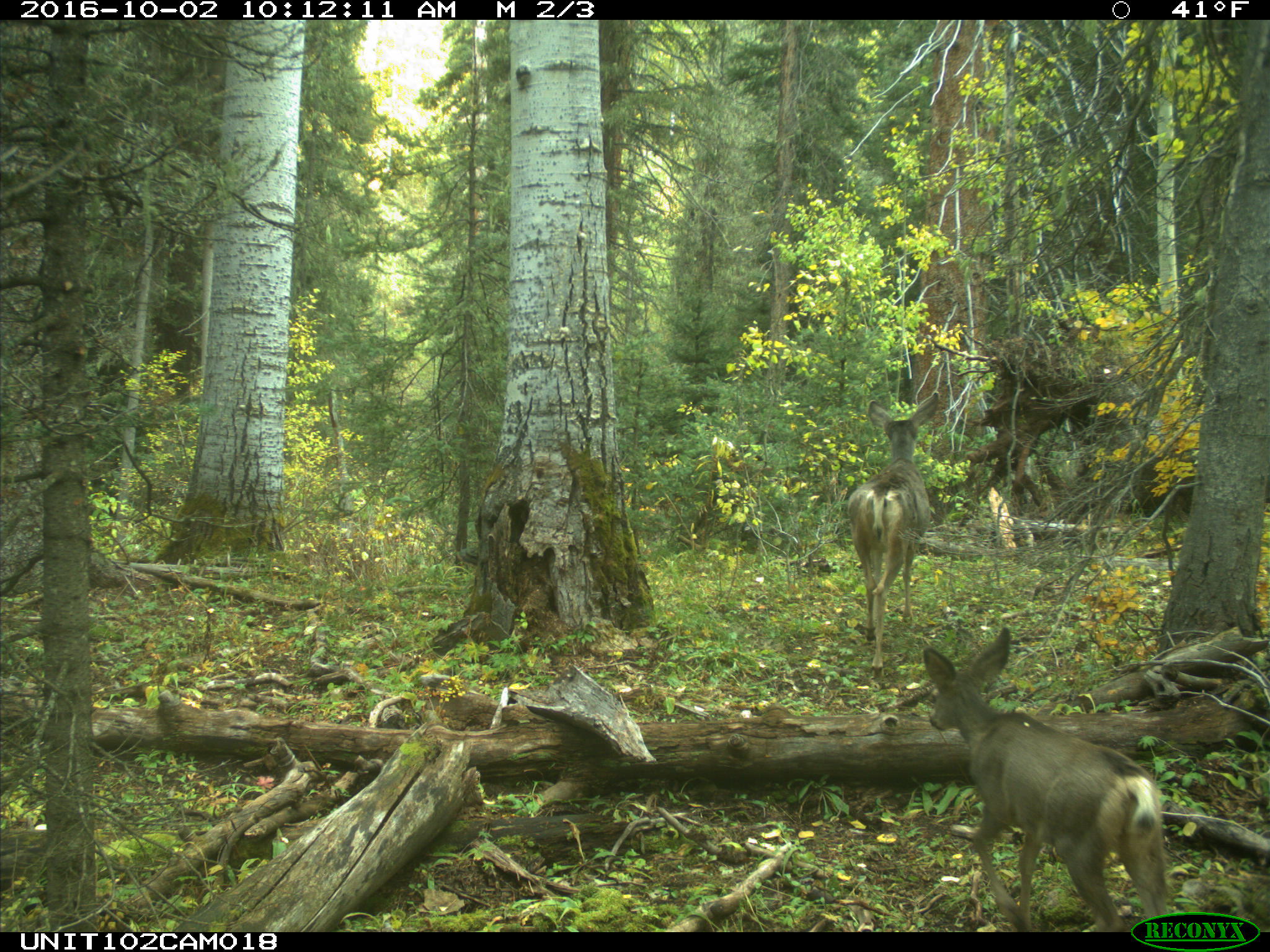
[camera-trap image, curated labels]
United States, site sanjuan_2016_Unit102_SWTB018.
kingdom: Animalia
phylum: Chordata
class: Mammalia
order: Artiodactyla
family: Cervidae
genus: Odocoileus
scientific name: Odocoileus hemionus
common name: mule deer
Odocoileus hemionus (mule deer).